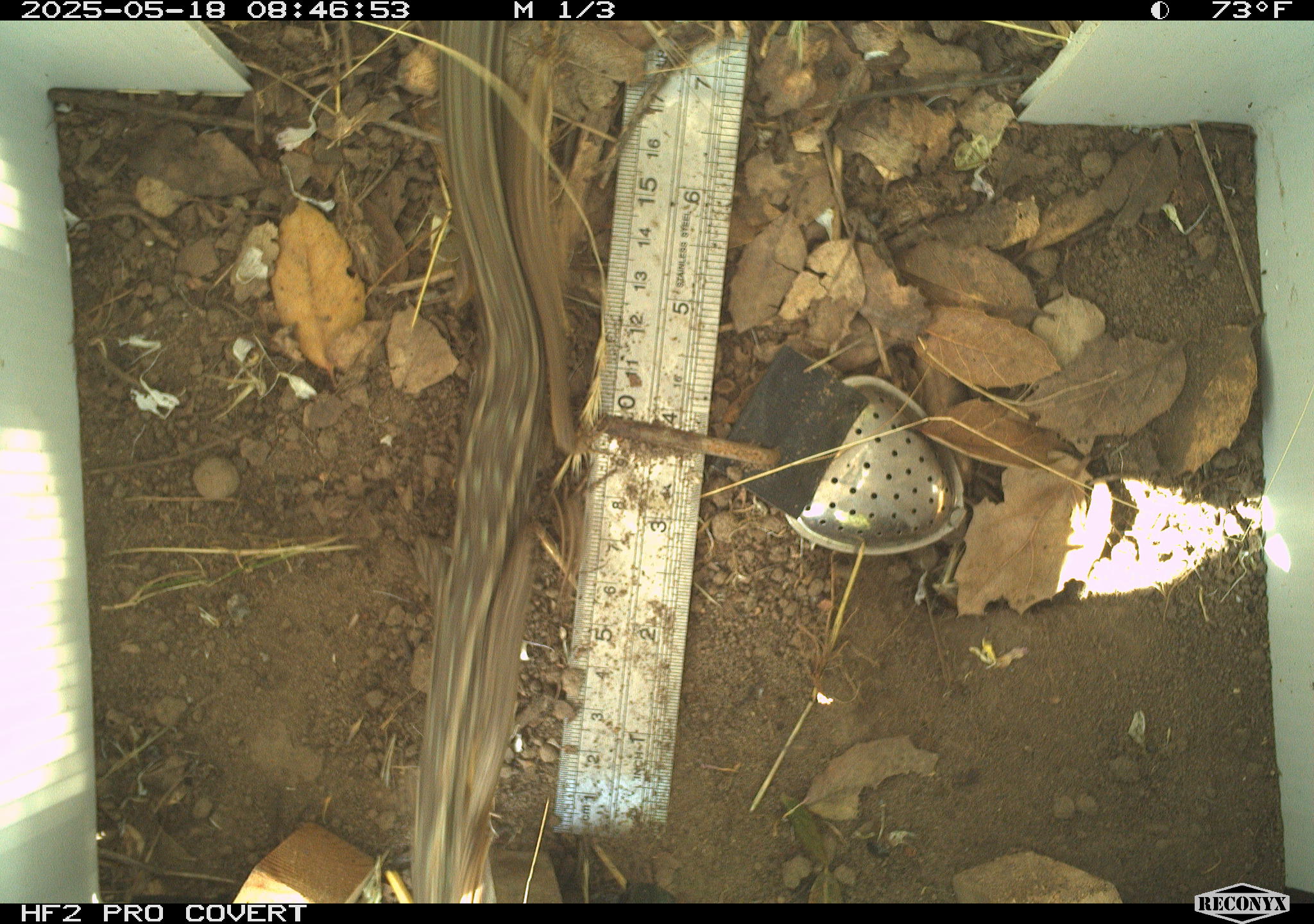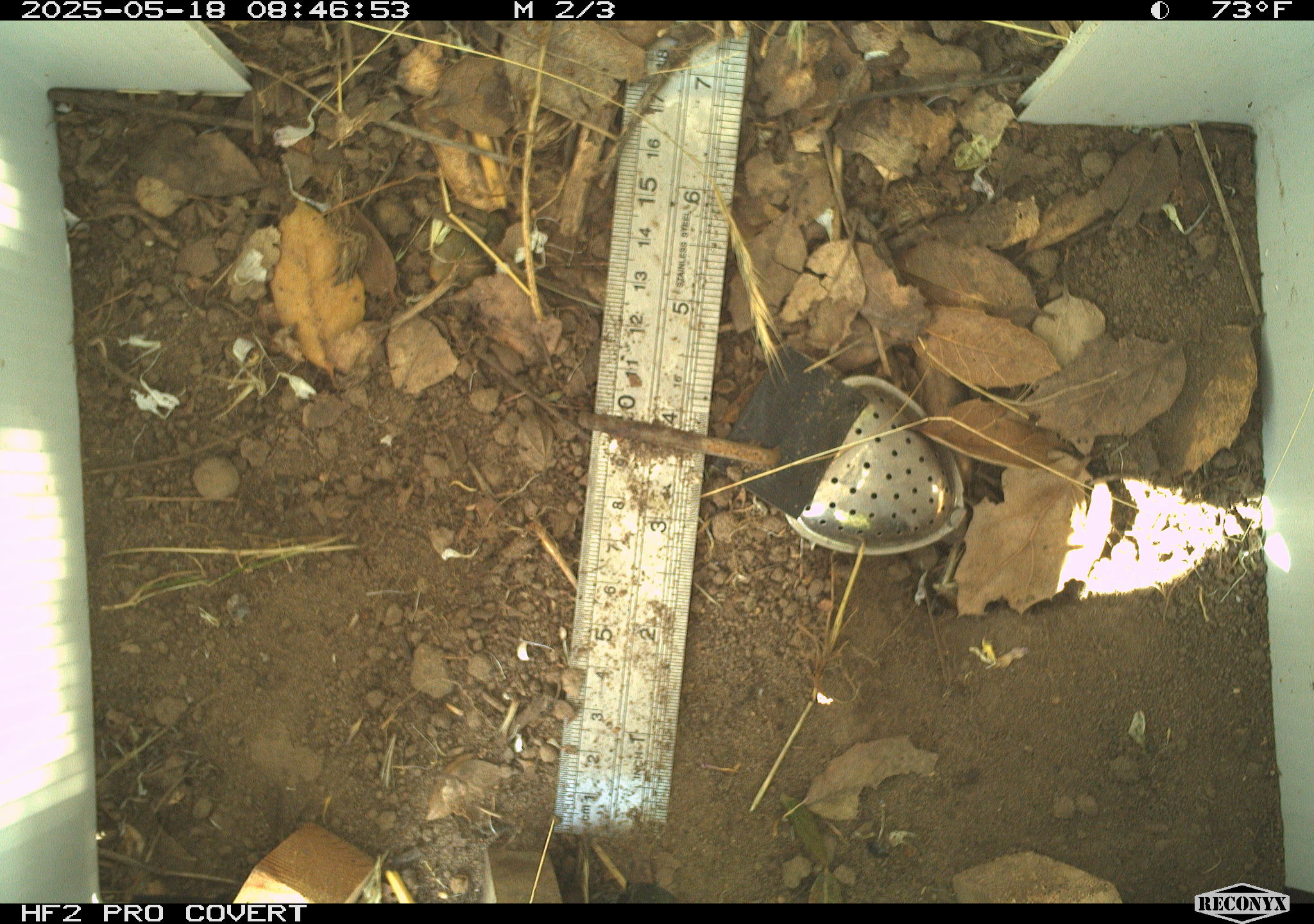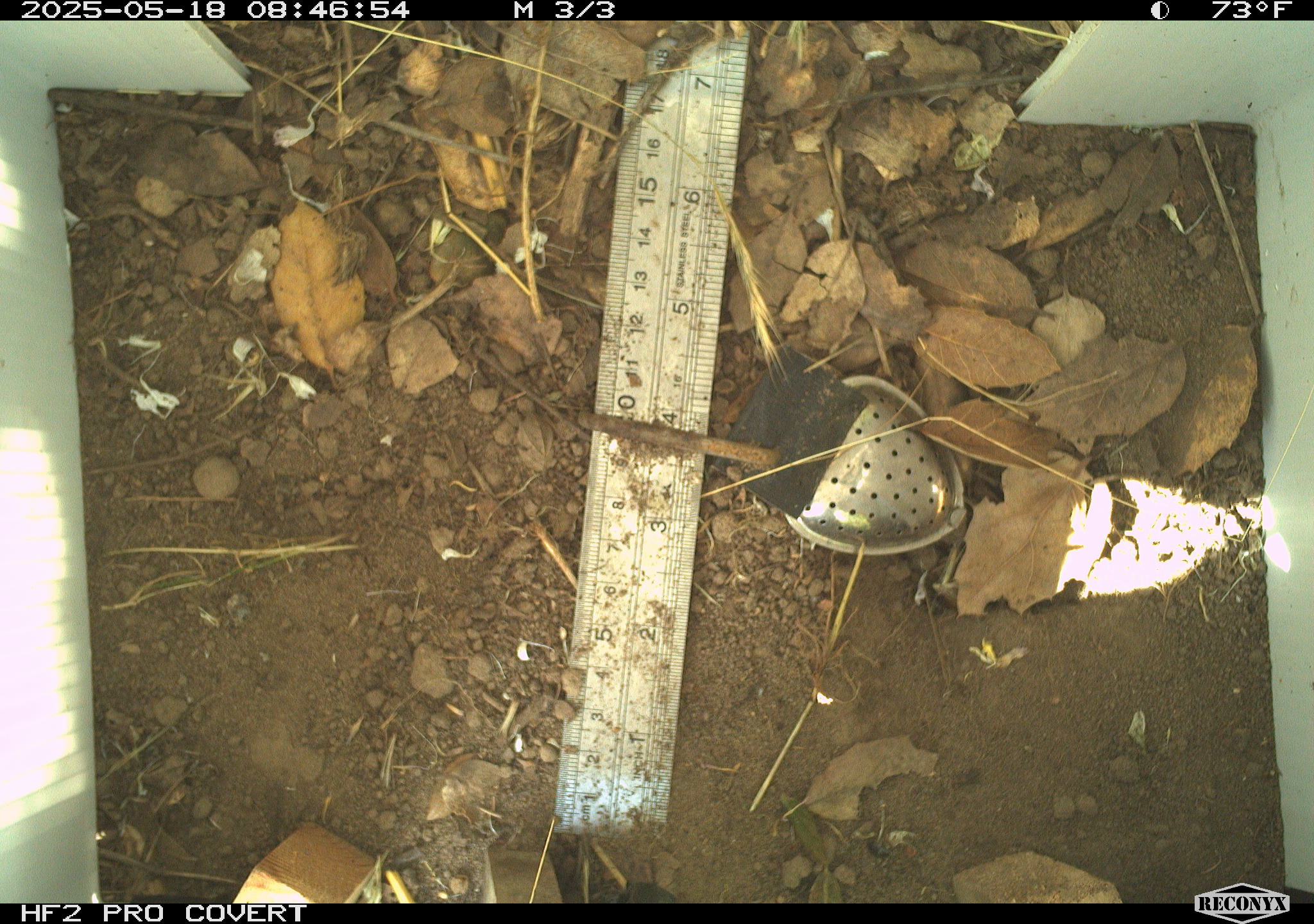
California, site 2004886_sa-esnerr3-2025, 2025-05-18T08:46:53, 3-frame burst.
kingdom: Animalia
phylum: Chordata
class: Reptilia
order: Squamata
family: Phrynosomatidae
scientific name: Phrynosomatidae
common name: north american spiny lizards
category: sceloporus/uta species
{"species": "sceloporus/uta species (north american spiny lizards) (Phrynosomatidae)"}